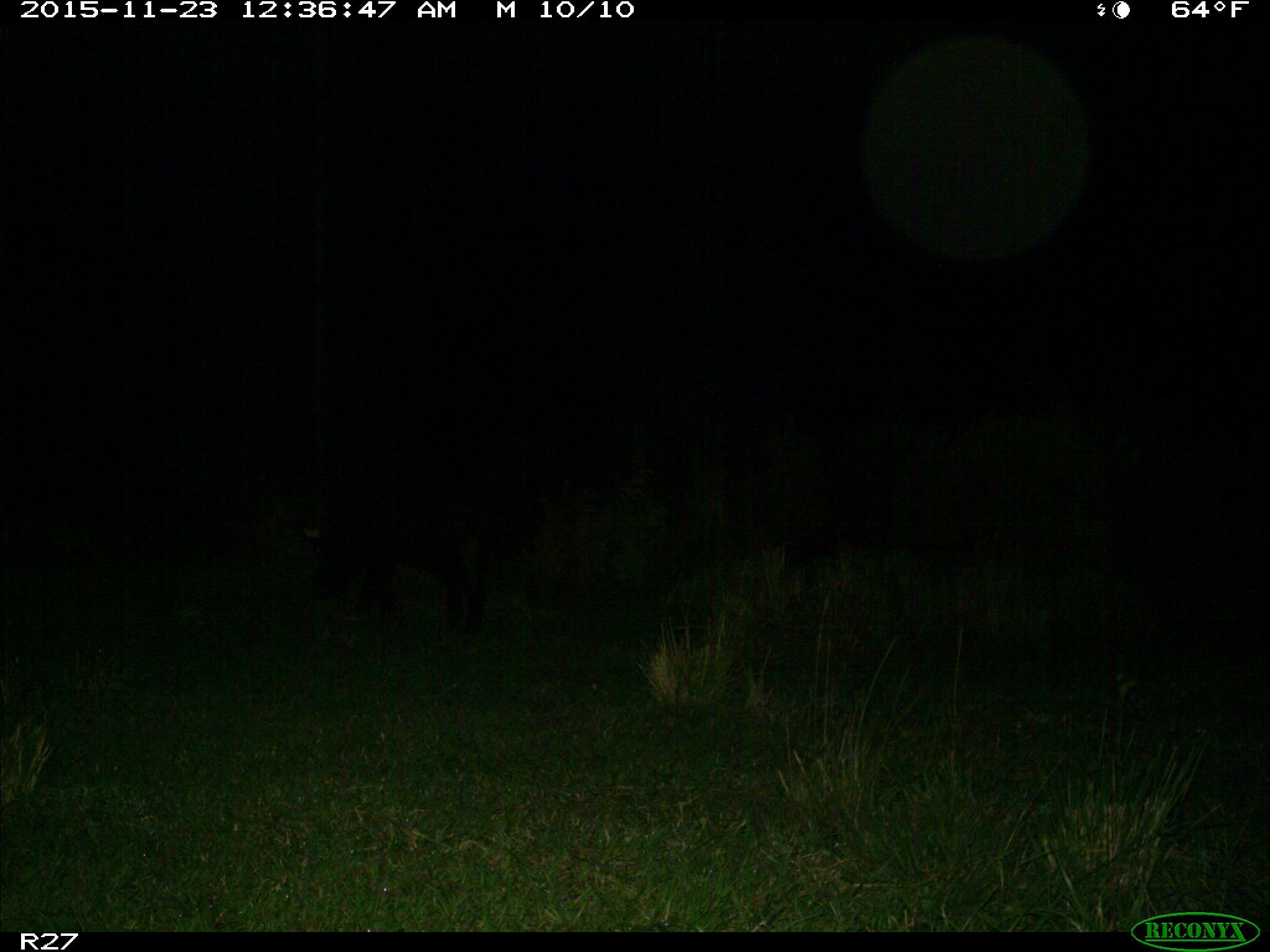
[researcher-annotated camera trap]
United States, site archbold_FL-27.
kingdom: Animalia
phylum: Chordata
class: Mammalia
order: Artiodactyla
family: Suidae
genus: Sus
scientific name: Sus scrofa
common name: wild boar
Sus scrofa (wild boar).